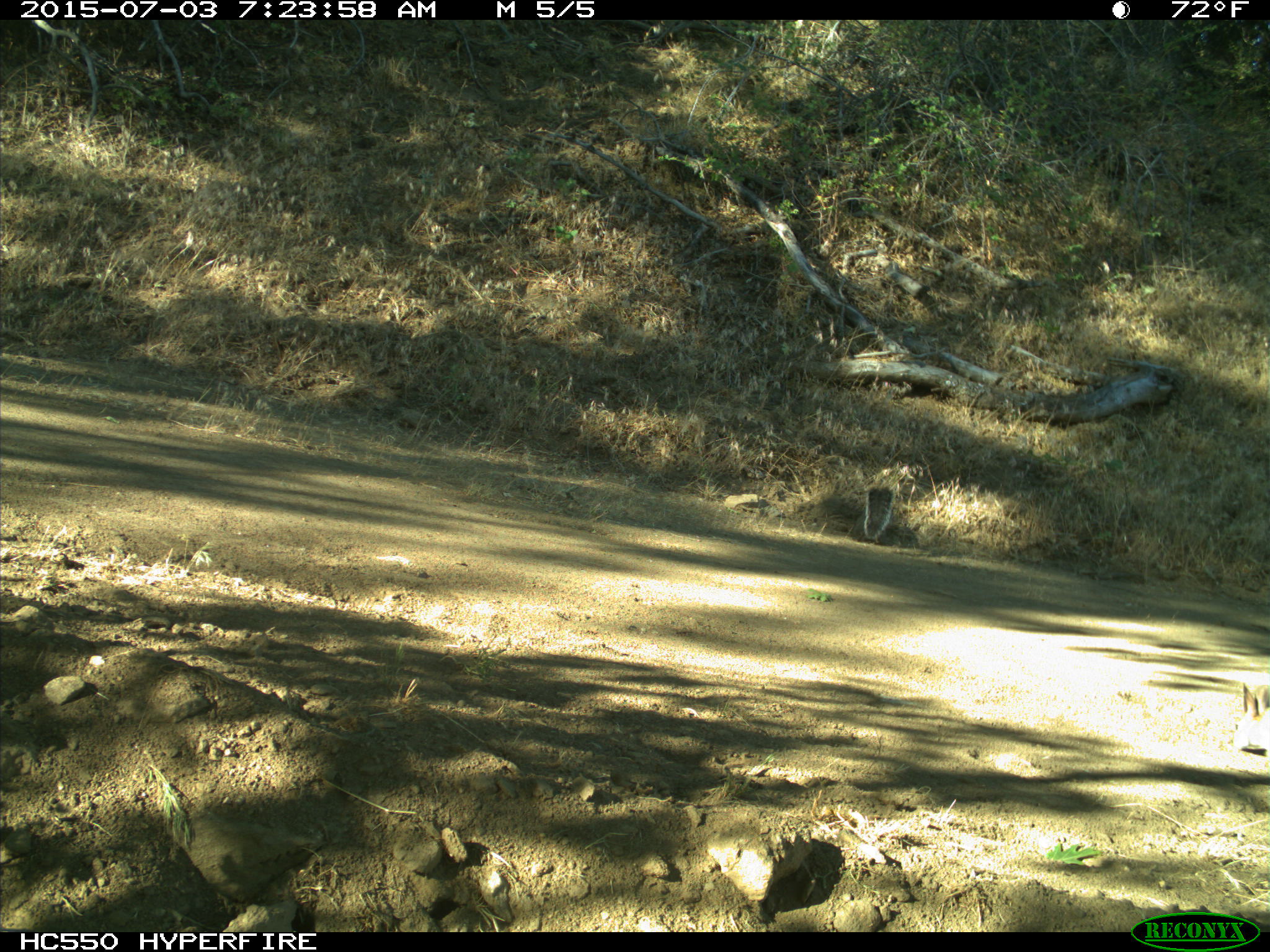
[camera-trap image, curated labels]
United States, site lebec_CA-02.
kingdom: Animalia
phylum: Chordata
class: Mammalia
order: Rodentia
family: Sciuridae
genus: Sciurus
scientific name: Sciurus carolinensis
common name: eastern gray squirrel